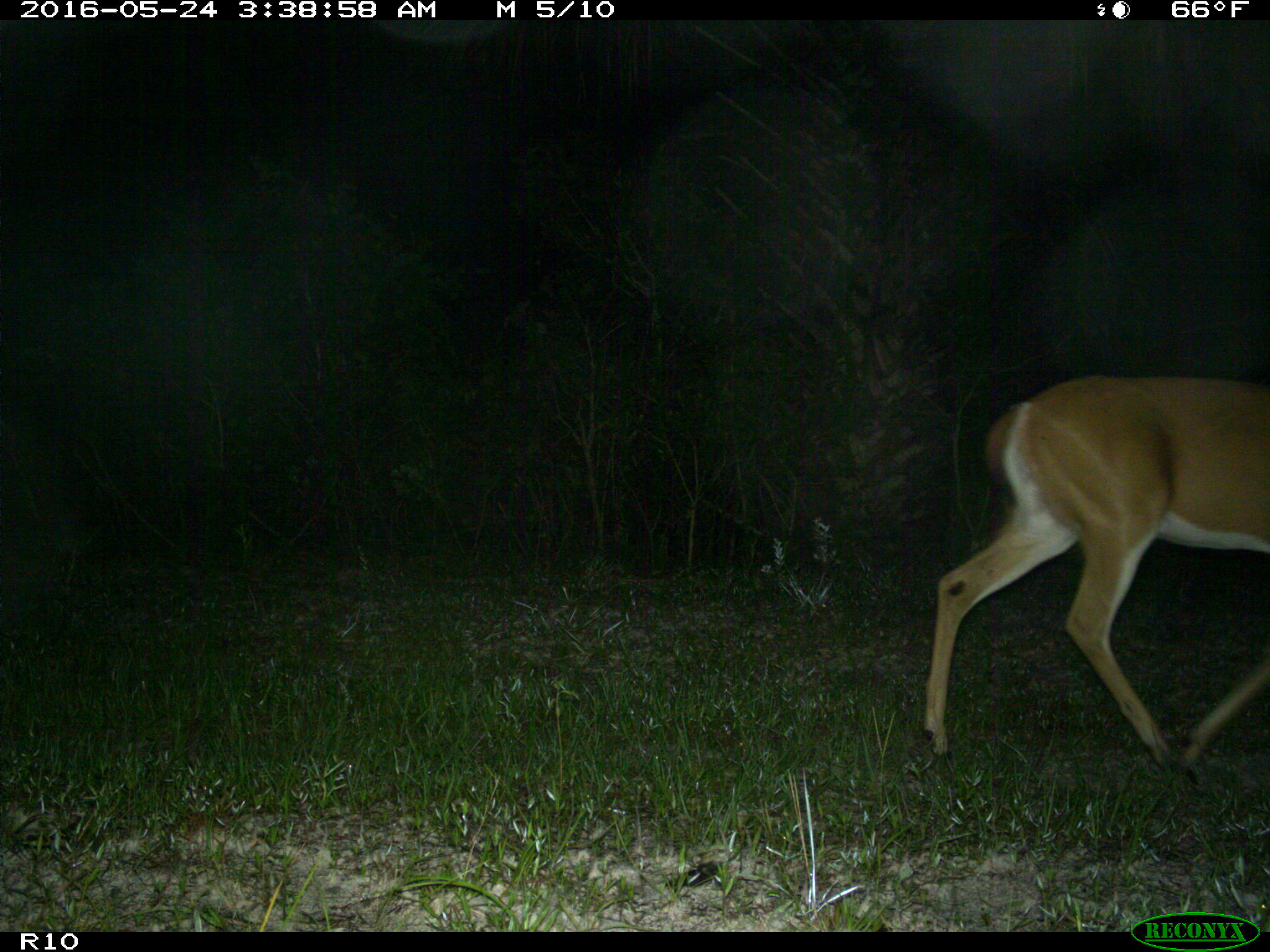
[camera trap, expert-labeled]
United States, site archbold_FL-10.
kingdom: Animalia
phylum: Chordata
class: Mammalia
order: Artiodactyla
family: Cervidae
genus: Odocoileus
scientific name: Odocoileus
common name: deer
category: unidentified deer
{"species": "unidentified deer (deer) (Odocoileus)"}